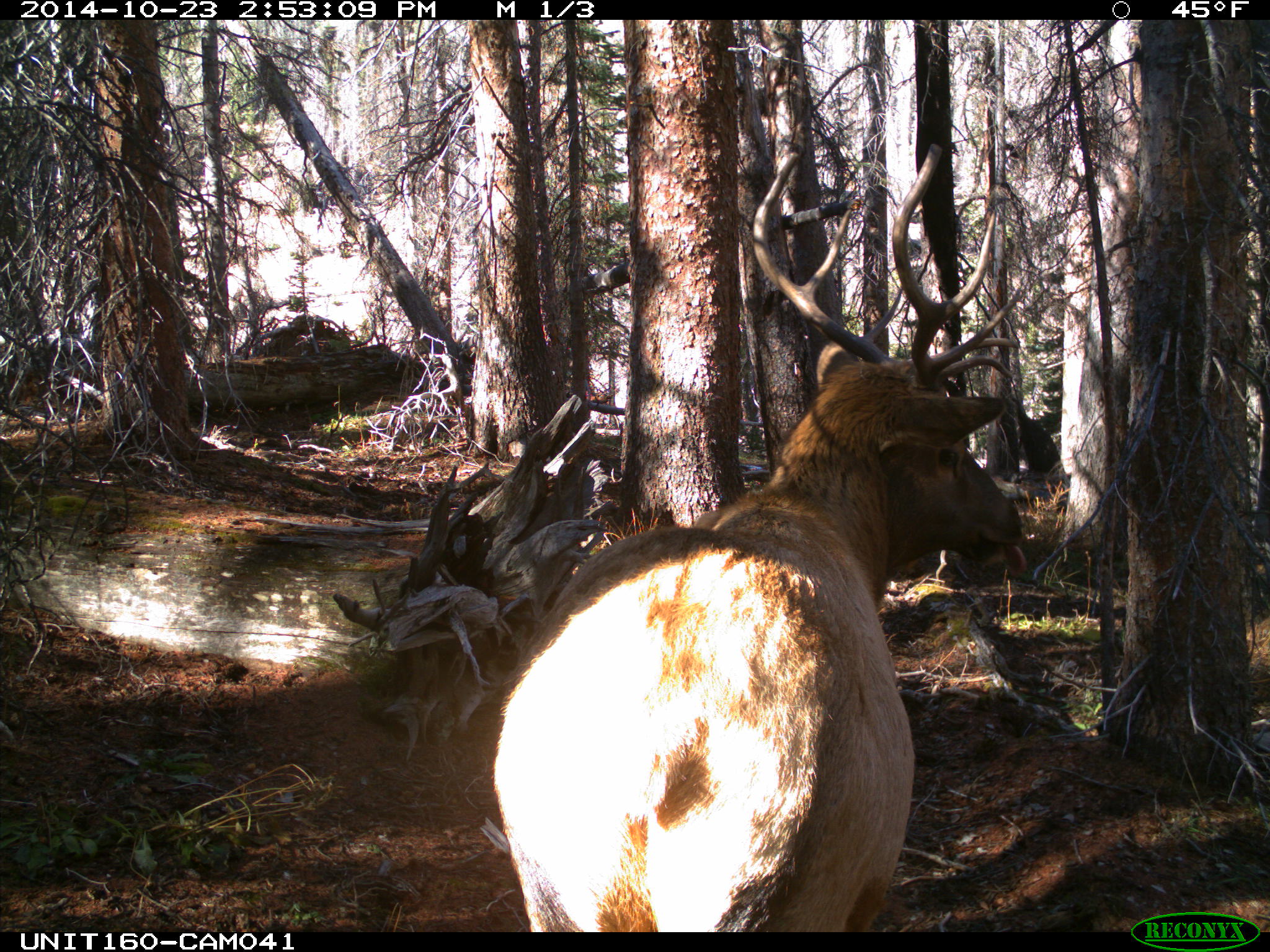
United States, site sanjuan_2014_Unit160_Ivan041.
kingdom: Animalia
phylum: Chordata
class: Mammalia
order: Artiodactyla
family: Cervidae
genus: Cervus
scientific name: Cervus elaphus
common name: red deer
Cervus elaphus (red deer).